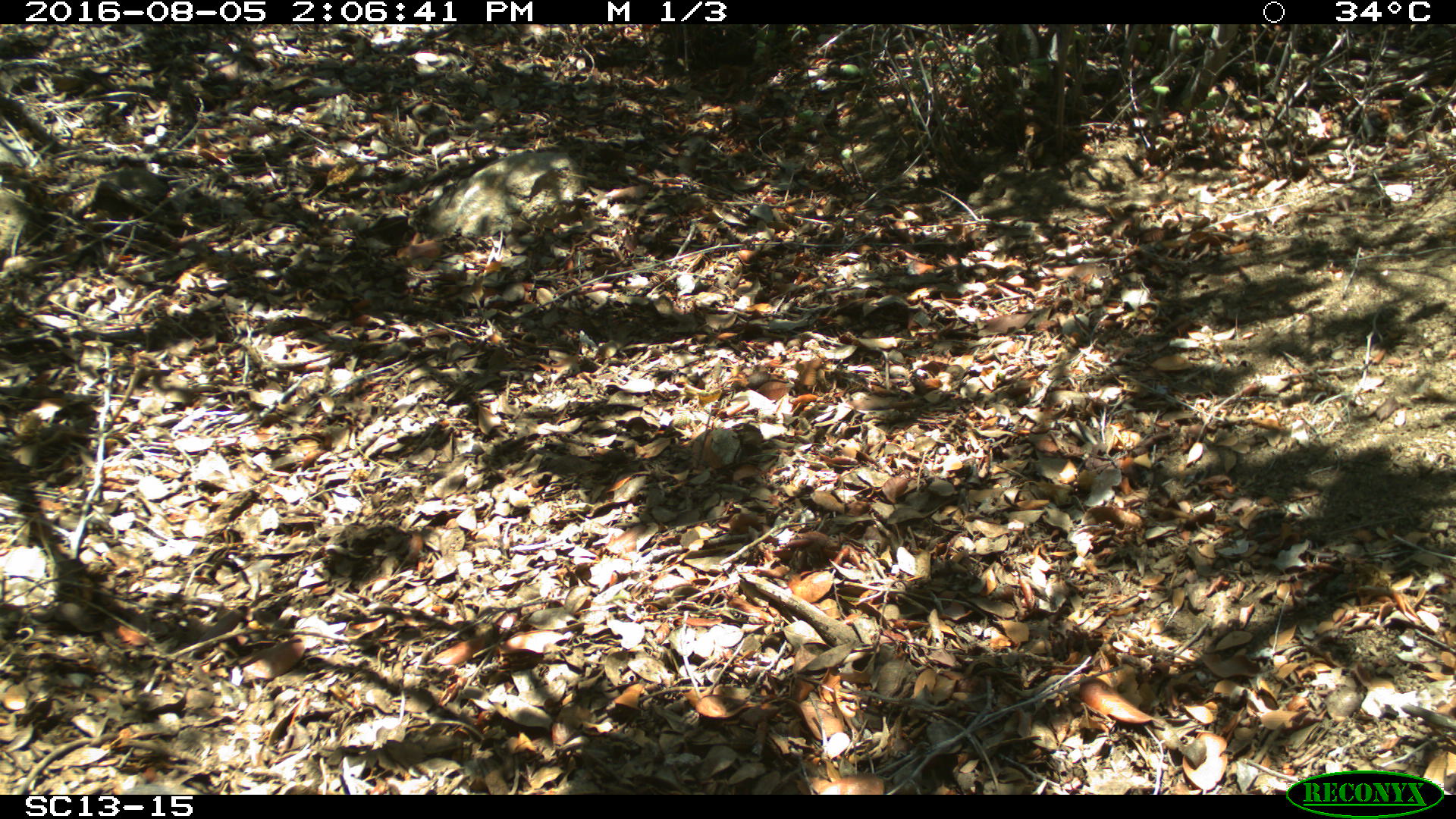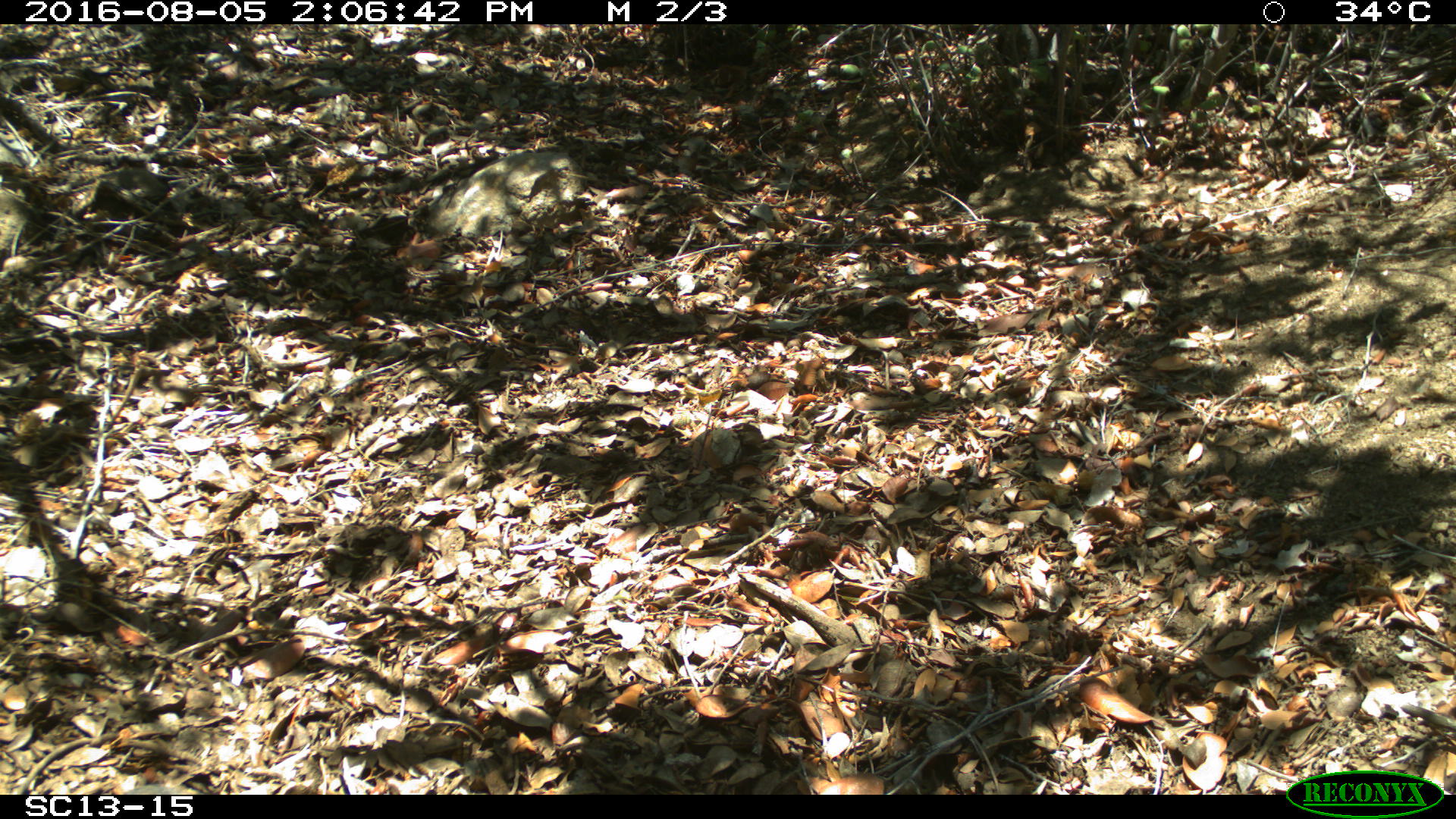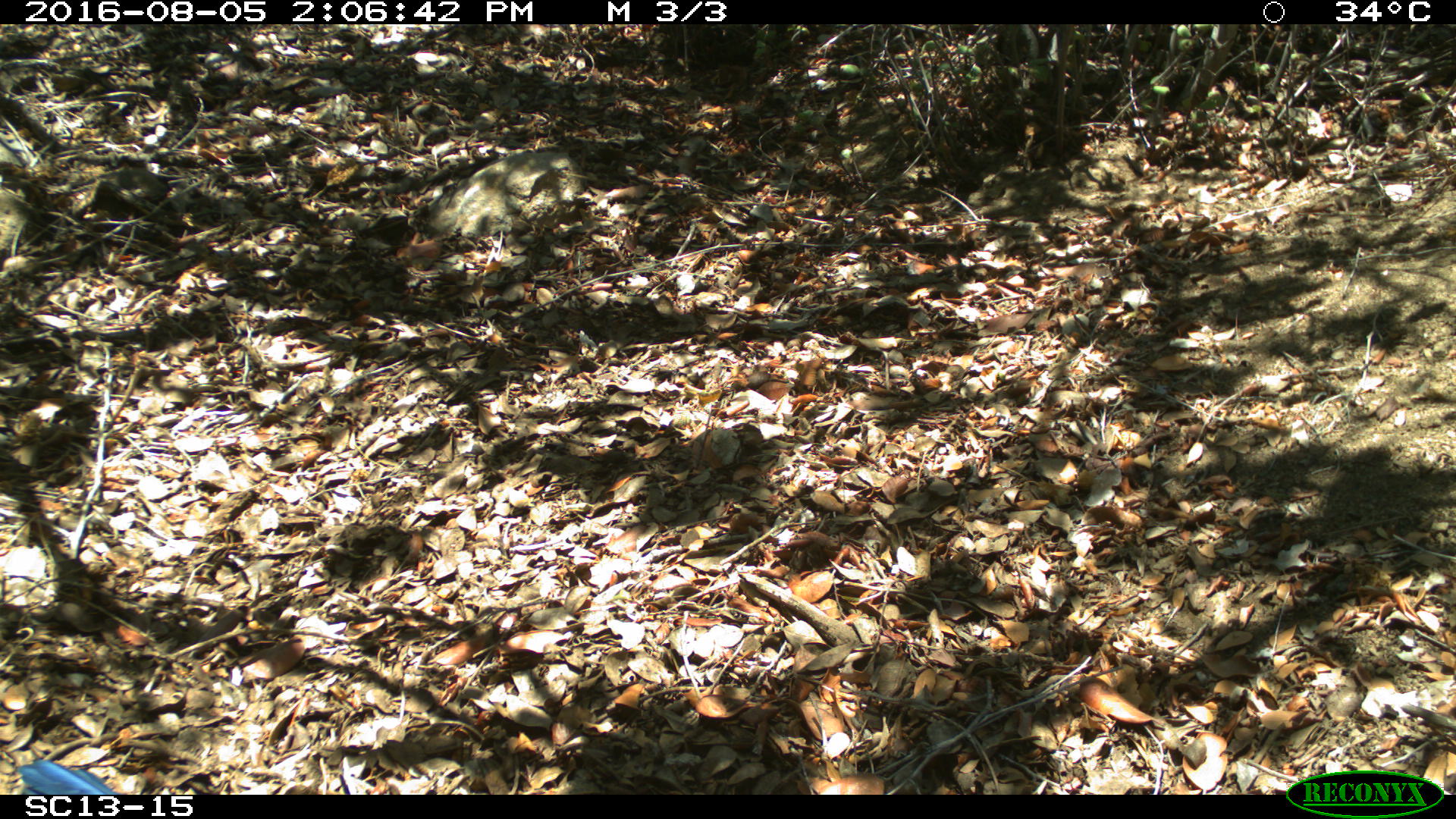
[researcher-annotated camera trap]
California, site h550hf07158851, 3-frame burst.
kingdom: Animalia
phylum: Chordata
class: Aves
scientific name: Aves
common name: bird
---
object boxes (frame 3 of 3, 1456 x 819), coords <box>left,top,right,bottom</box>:
bird: <box>16,759,118,794</box>